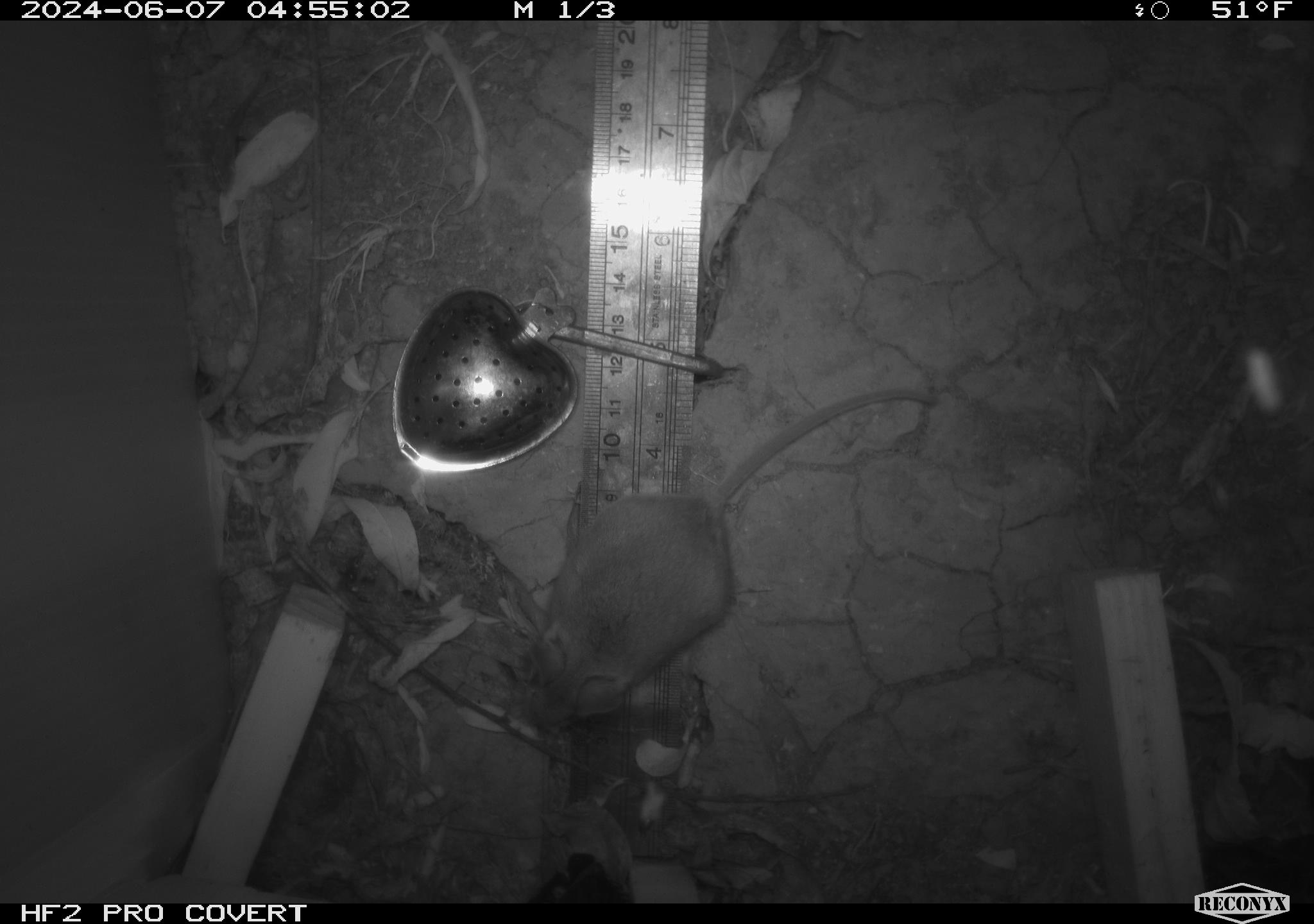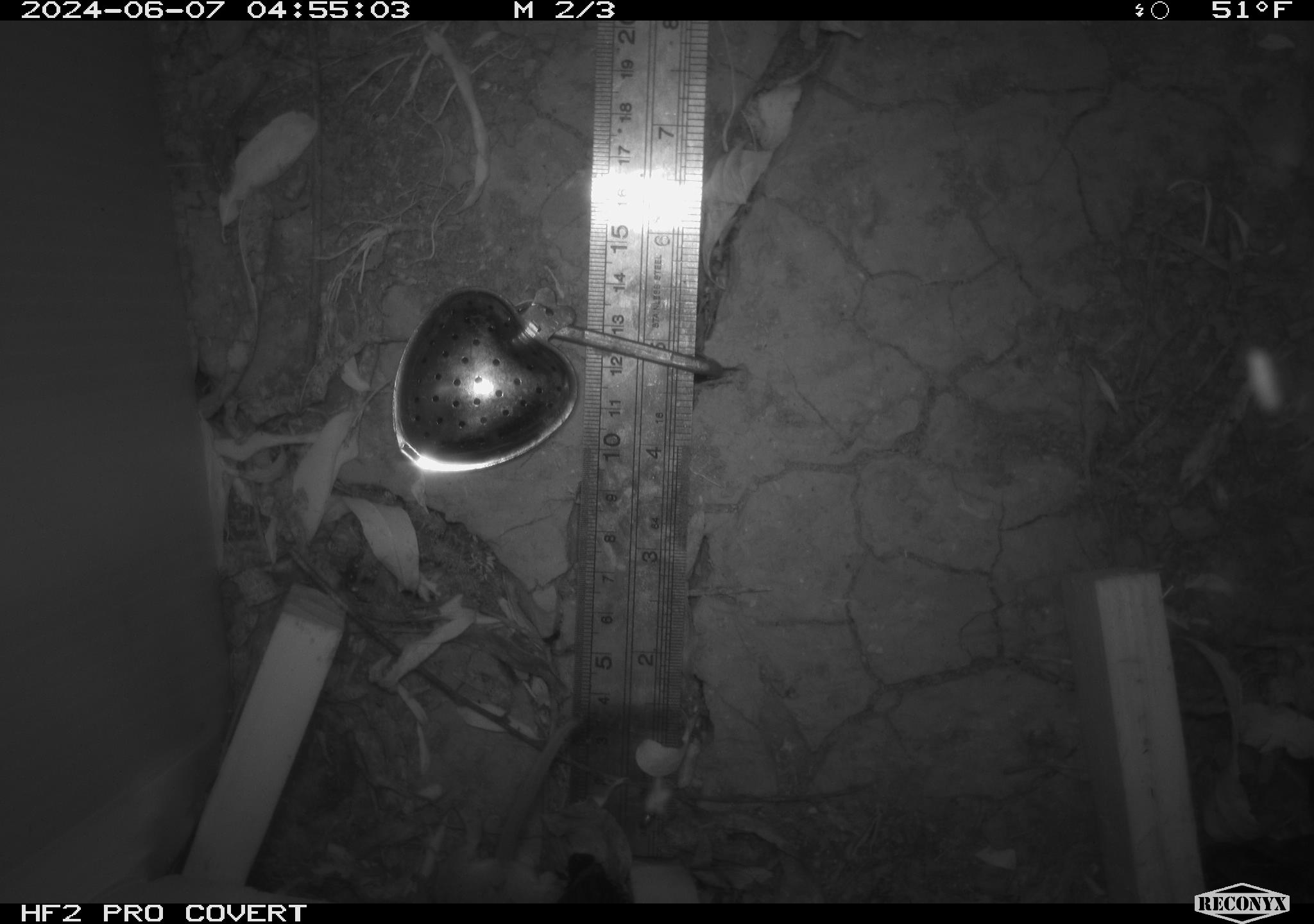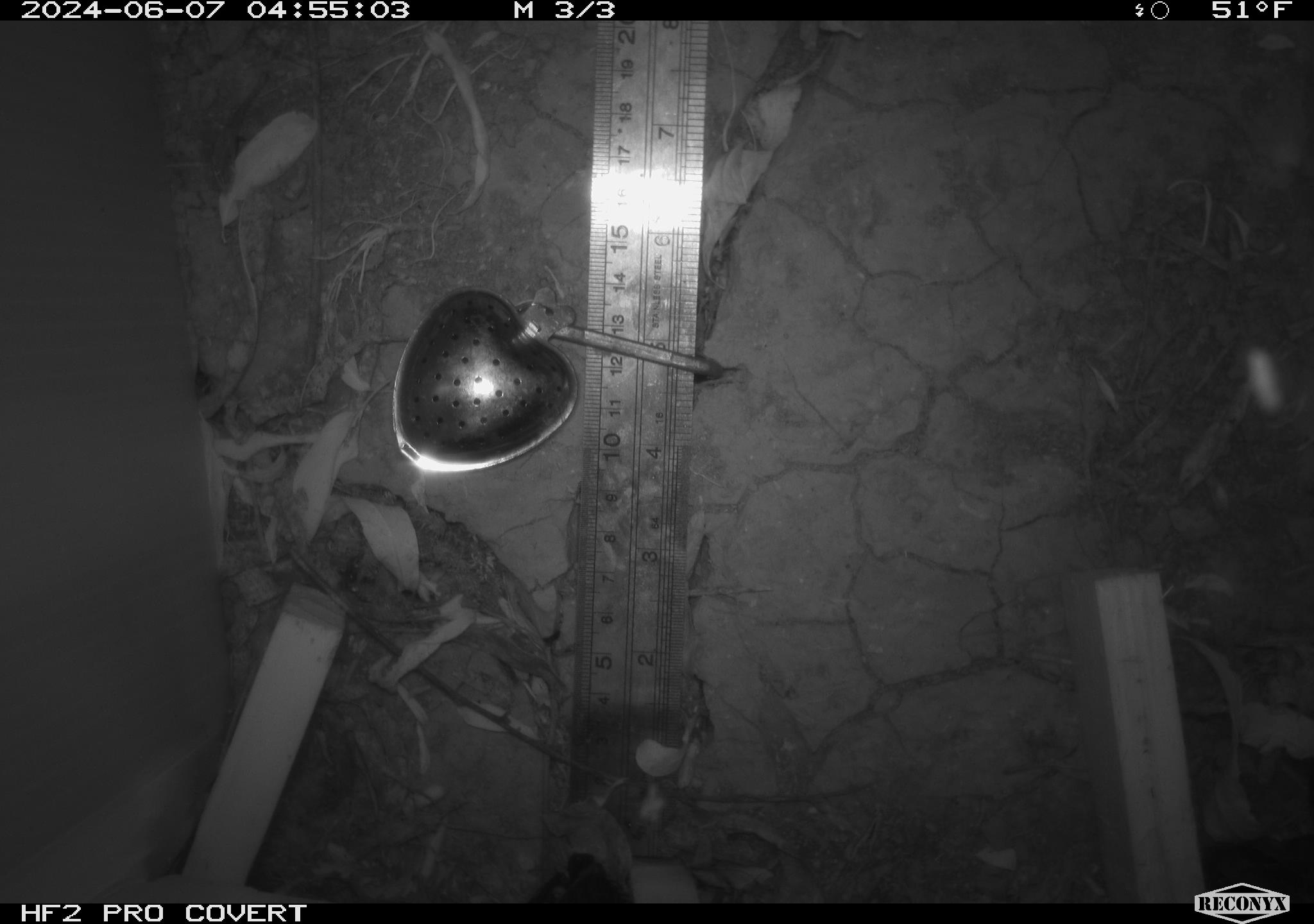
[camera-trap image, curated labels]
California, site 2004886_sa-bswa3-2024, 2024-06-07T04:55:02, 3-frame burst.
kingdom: Animalia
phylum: Chordata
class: Mammalia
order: Rodentia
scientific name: Rodentia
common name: mouse species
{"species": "mouse species (Rodentia)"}